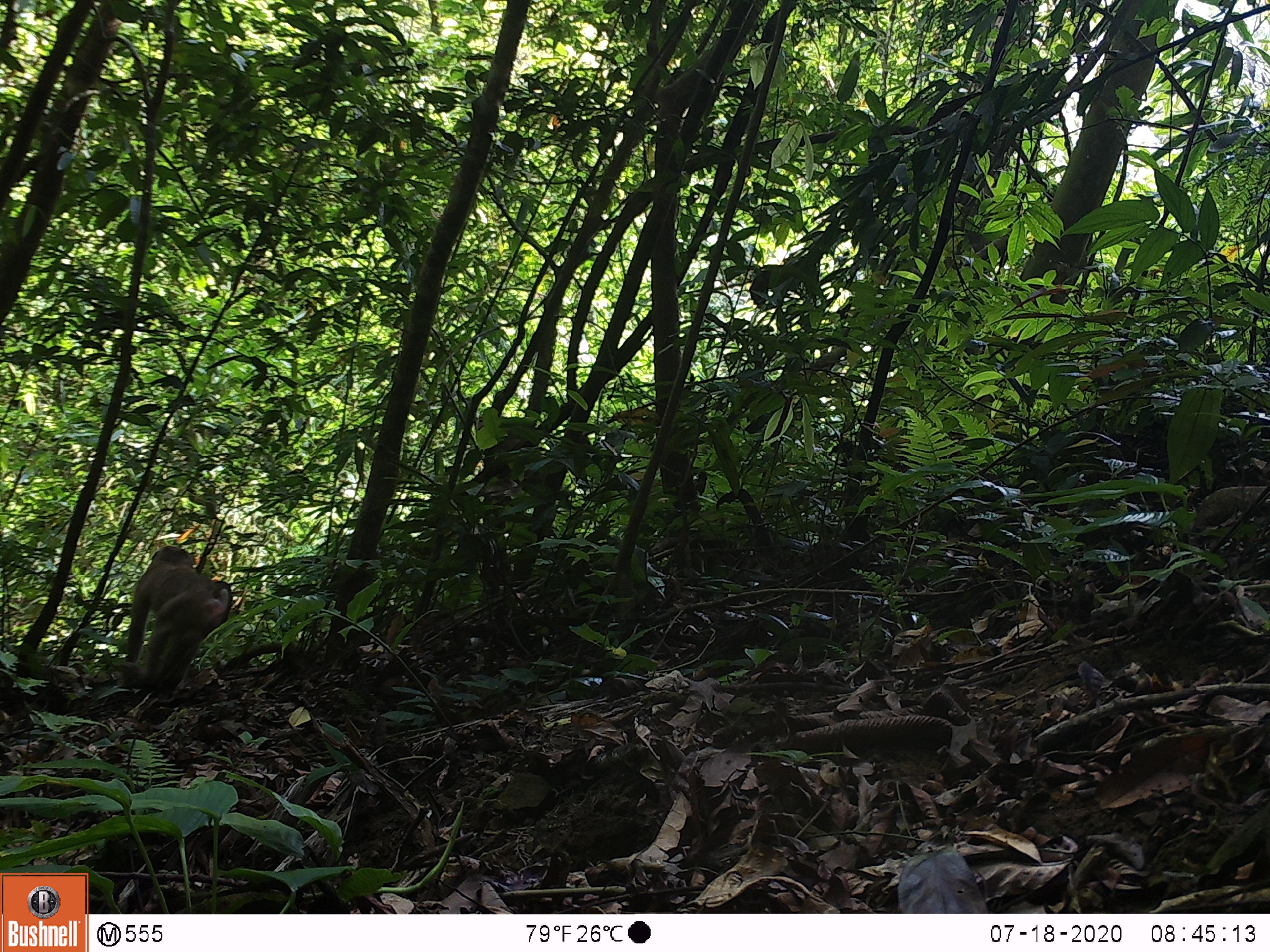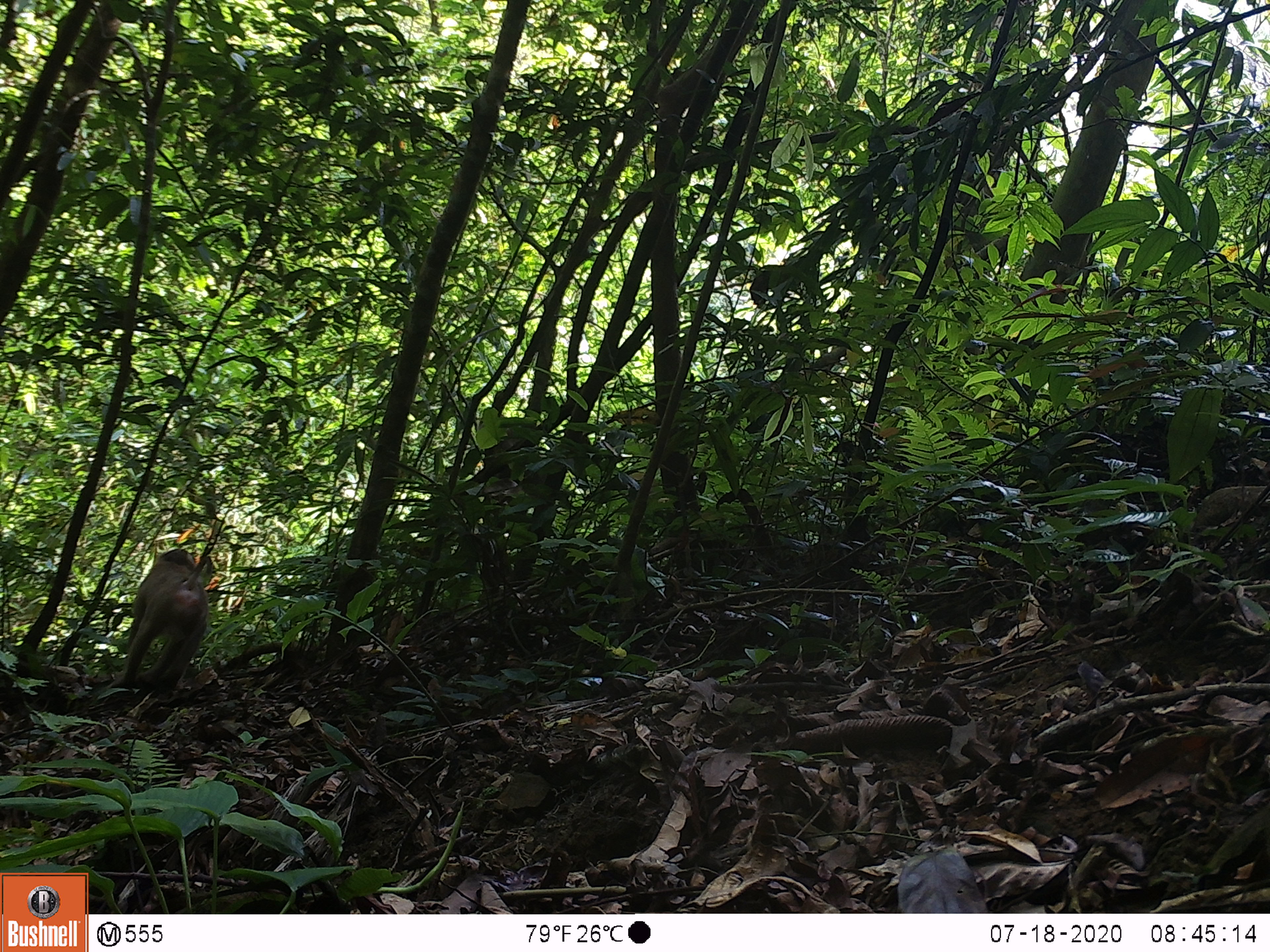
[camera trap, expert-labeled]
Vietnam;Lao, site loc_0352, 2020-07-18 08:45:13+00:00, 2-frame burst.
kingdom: Animalia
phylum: Chordata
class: Mammalia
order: Primates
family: Cercopithecidae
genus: Macaca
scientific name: Macaca nemestrina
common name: pig-tailed macaque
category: pig tailed macaque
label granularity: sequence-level